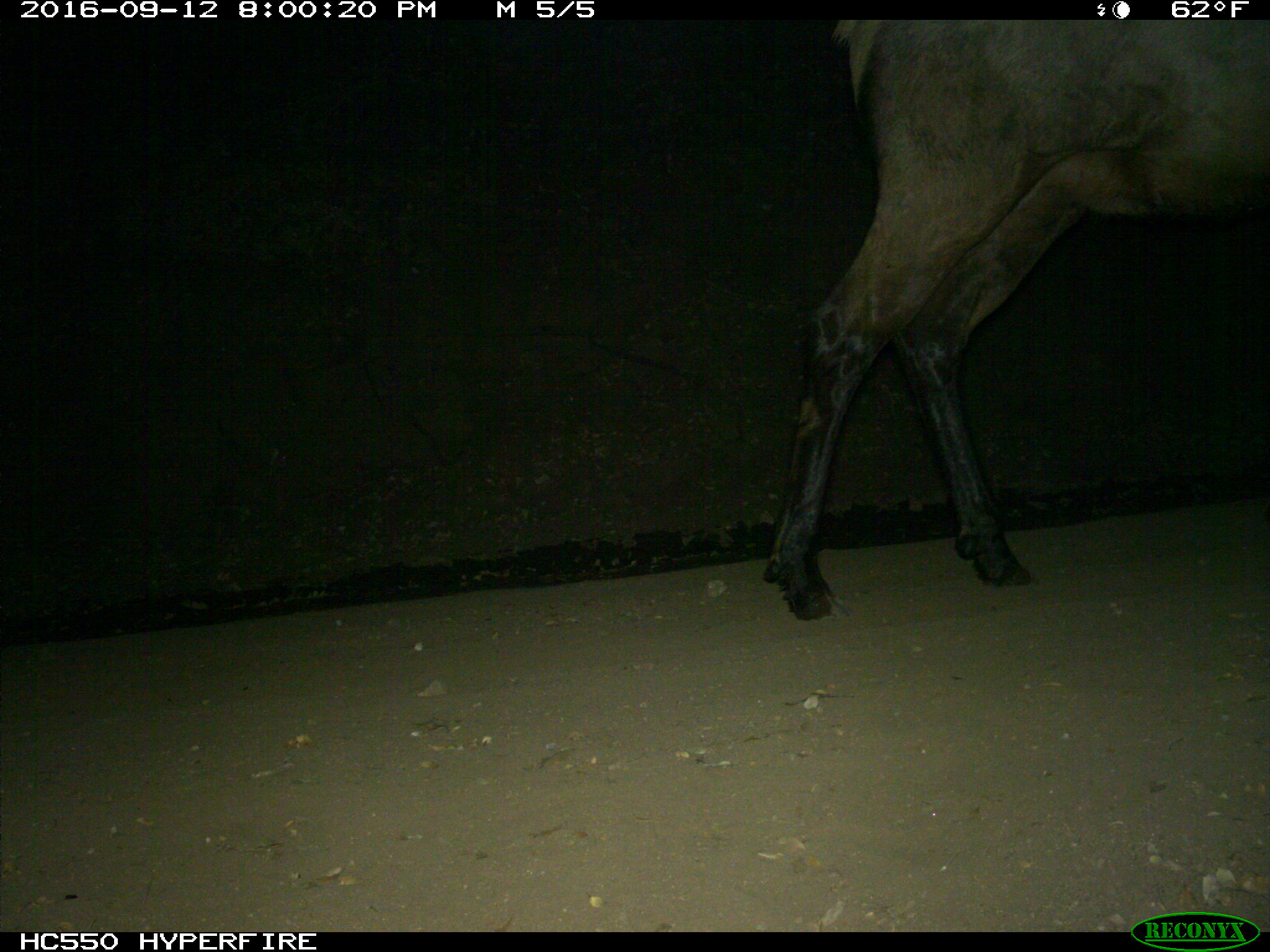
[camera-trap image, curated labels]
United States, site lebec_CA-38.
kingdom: Animalia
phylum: Chordata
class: Mammalia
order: Artiodactyla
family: Cervidae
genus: Cervus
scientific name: Cervus canadensis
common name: elk